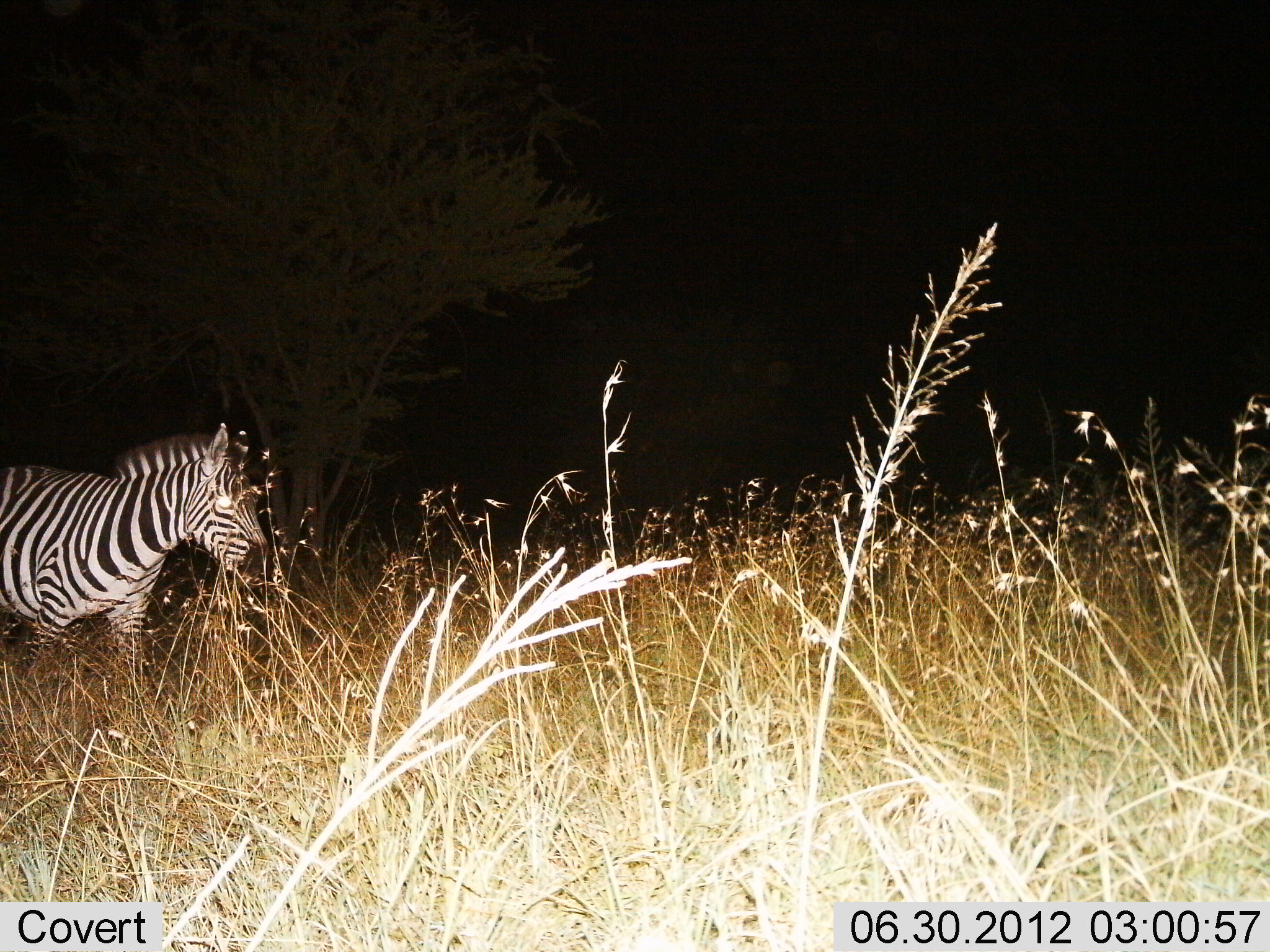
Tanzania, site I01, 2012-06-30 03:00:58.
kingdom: Animalia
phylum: Chordata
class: Mammalia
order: Perissodactyla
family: Equidae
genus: Equus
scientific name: Equus quagga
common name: plains zebra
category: zebra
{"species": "zebra (plains zebra) (Equus quagga)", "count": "1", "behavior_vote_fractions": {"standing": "40%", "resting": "0%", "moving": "60%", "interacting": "0%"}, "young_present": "0%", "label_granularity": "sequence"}